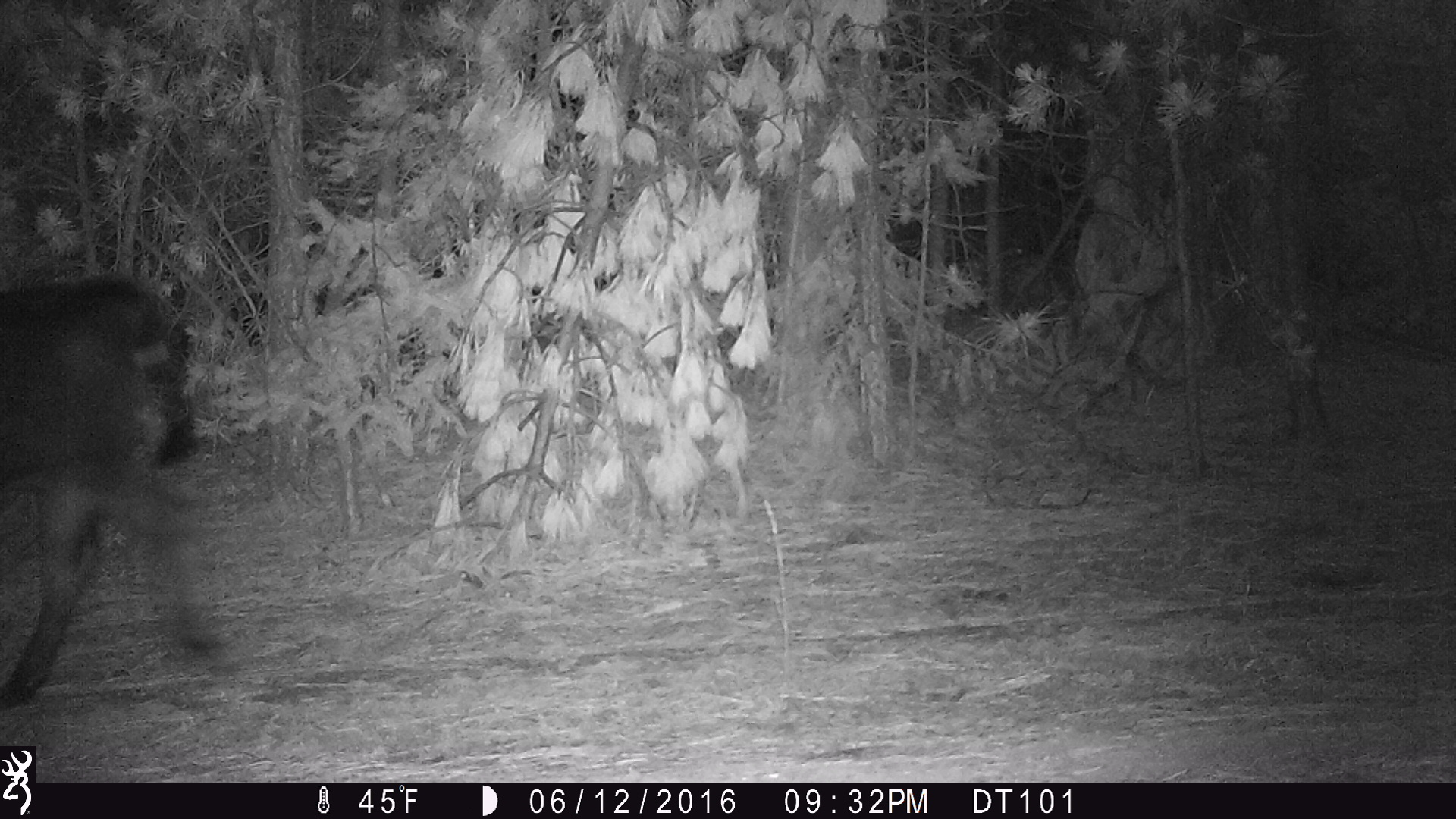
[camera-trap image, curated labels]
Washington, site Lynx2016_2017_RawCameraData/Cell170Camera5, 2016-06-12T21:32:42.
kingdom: Animalia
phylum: Chordata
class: Mammalia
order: Artiodactyla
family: Bovidae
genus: Bos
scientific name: Bos taurus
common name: domestic cattle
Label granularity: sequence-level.